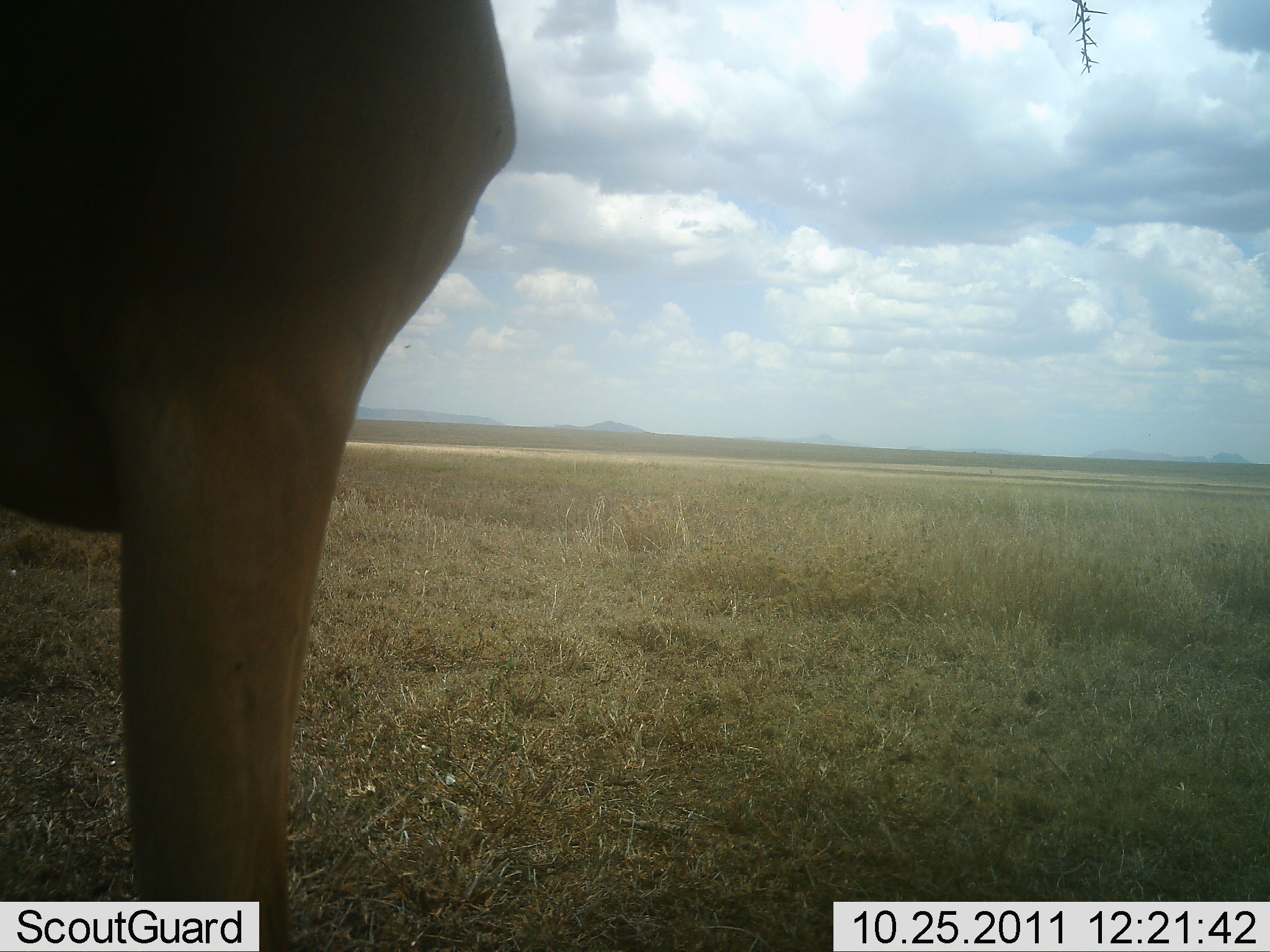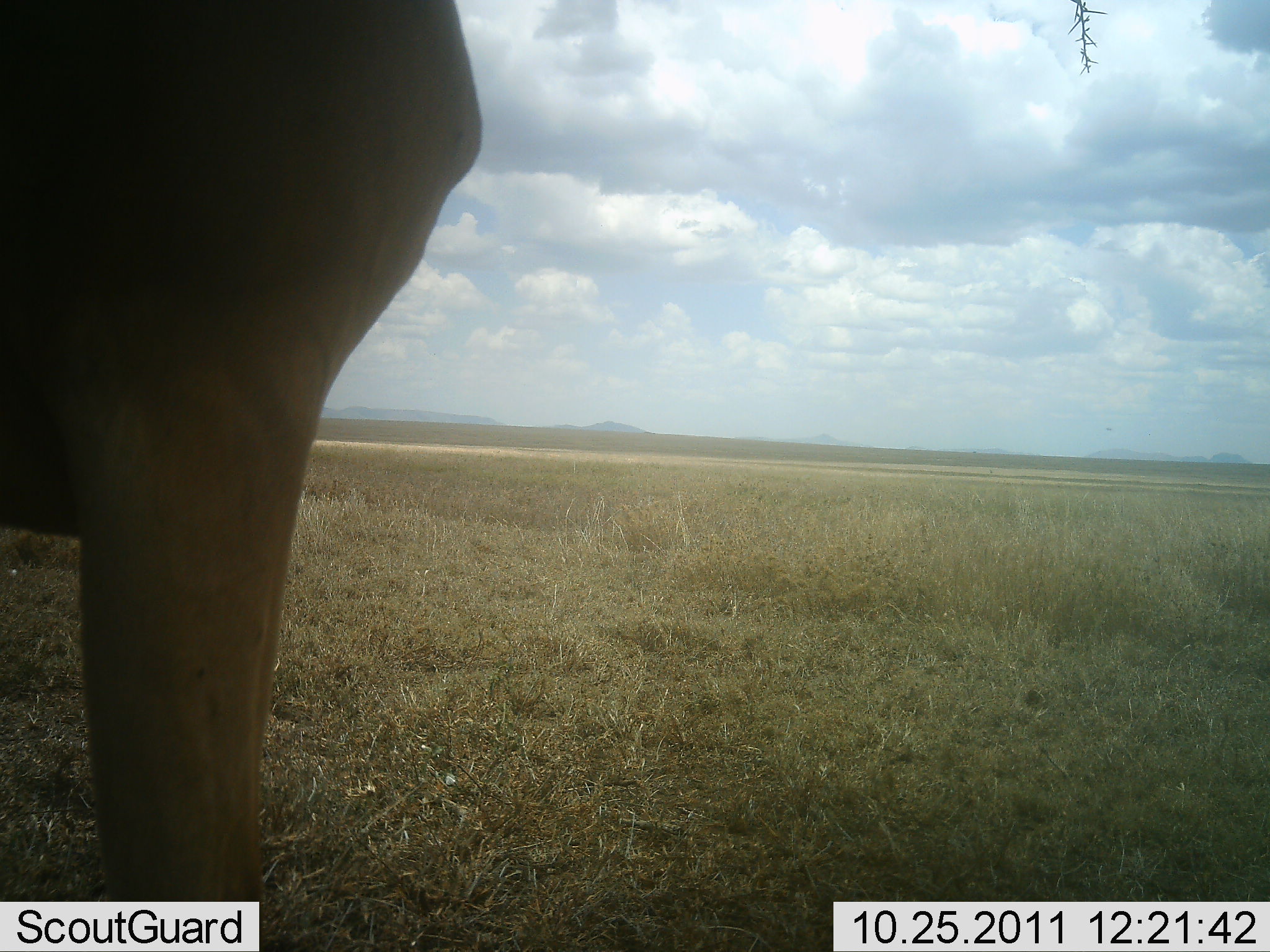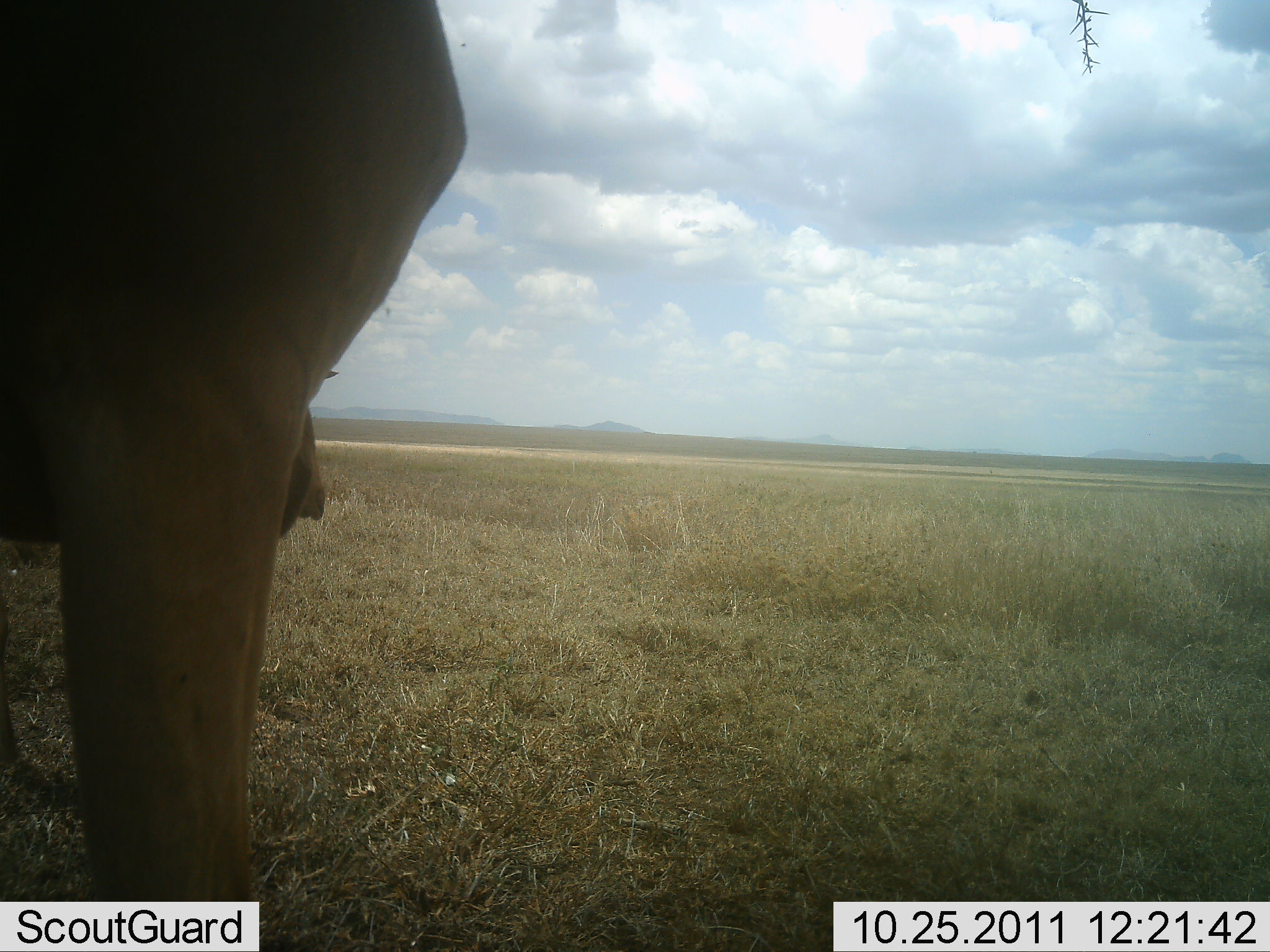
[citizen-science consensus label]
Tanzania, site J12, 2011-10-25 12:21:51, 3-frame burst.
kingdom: Animalia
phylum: Chordata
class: Mammalia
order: Artiodactyla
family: Bovidae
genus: Alcelaphus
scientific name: Alcelaphus buselaphus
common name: hartebeest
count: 1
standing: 88%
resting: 0%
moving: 0%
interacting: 0%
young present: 0%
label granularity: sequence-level